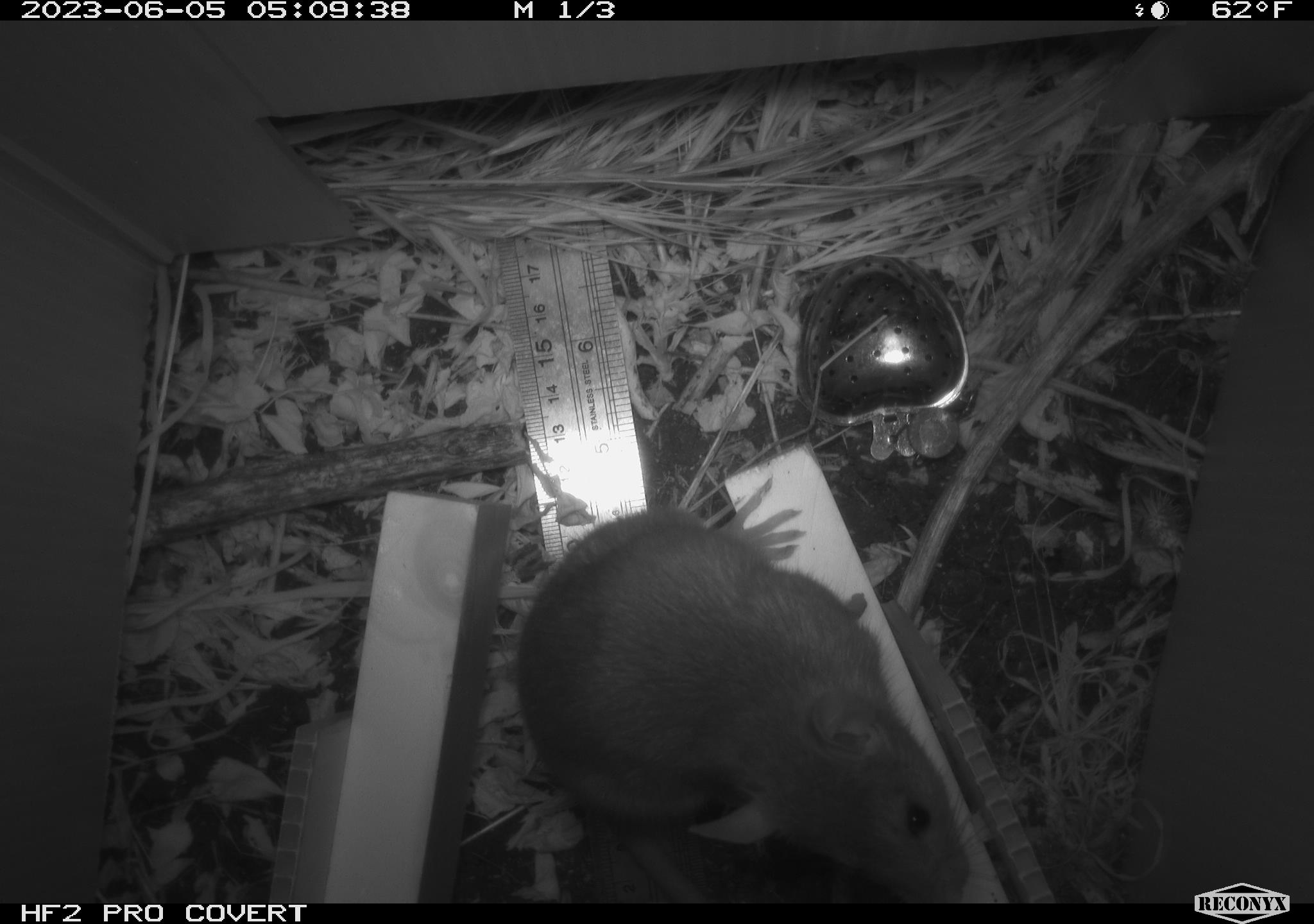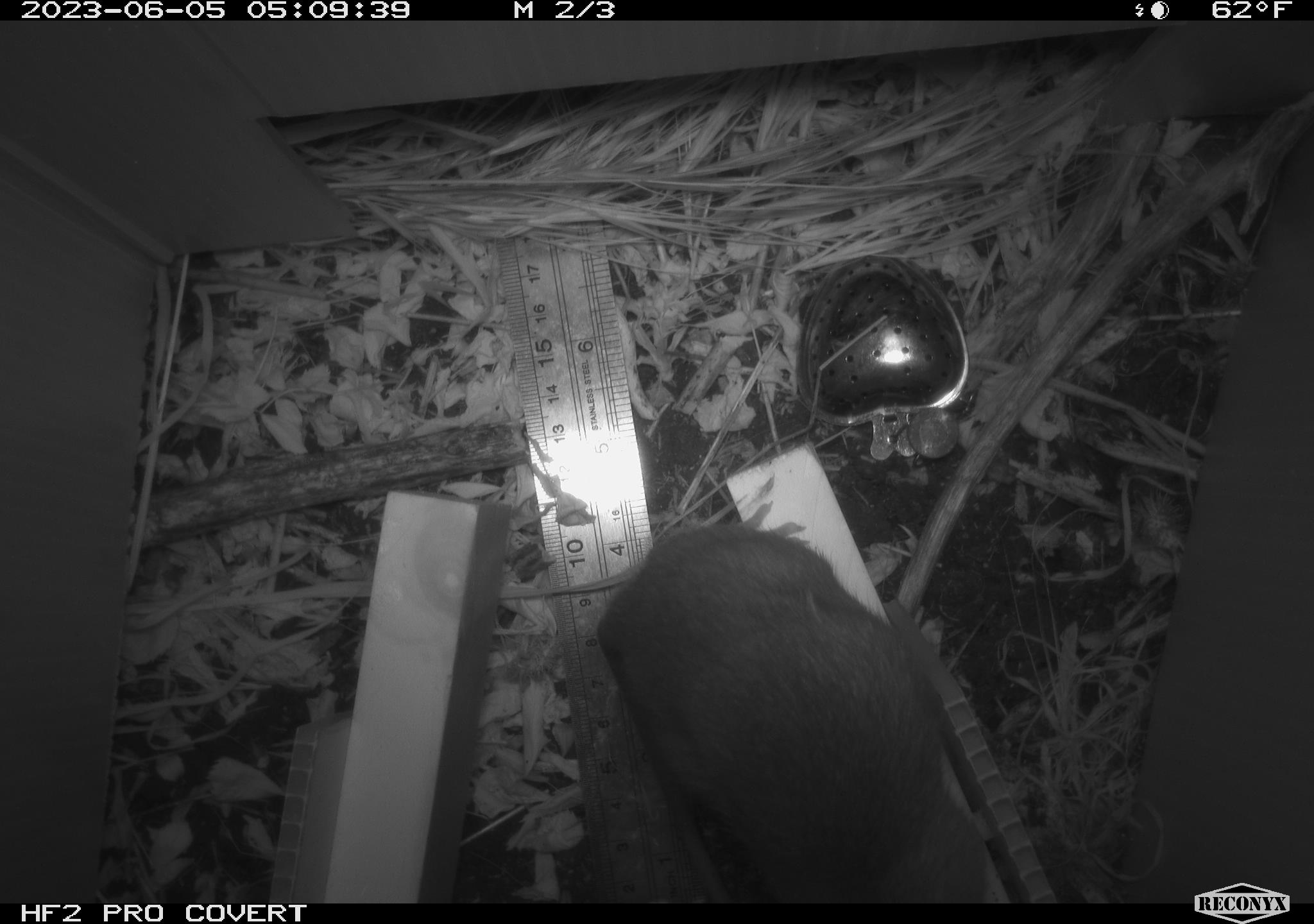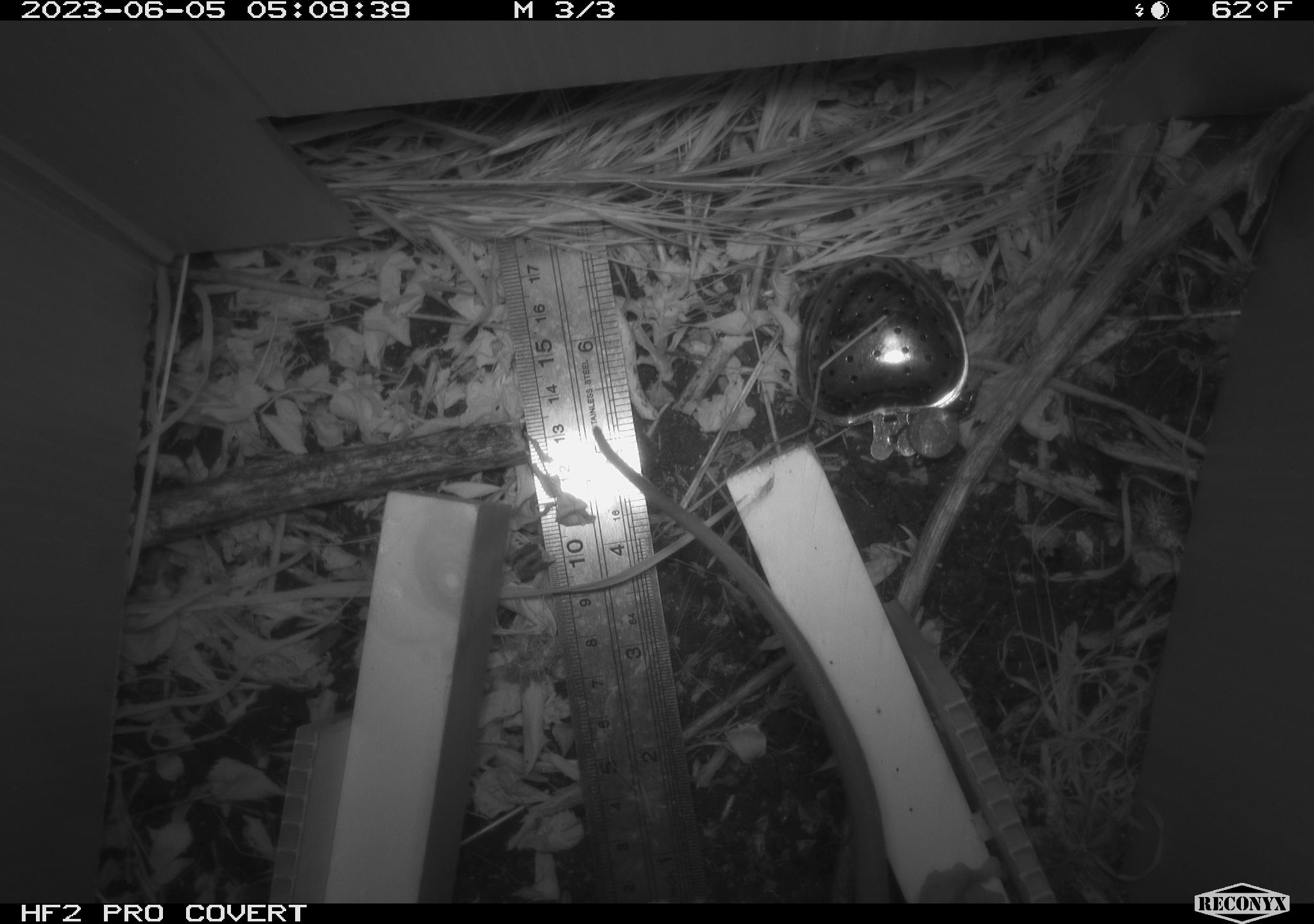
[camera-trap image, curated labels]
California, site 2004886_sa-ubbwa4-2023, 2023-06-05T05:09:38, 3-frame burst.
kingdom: Animalia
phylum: Chordata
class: Mammalia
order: Rodentia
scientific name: Rodentia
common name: mouse species